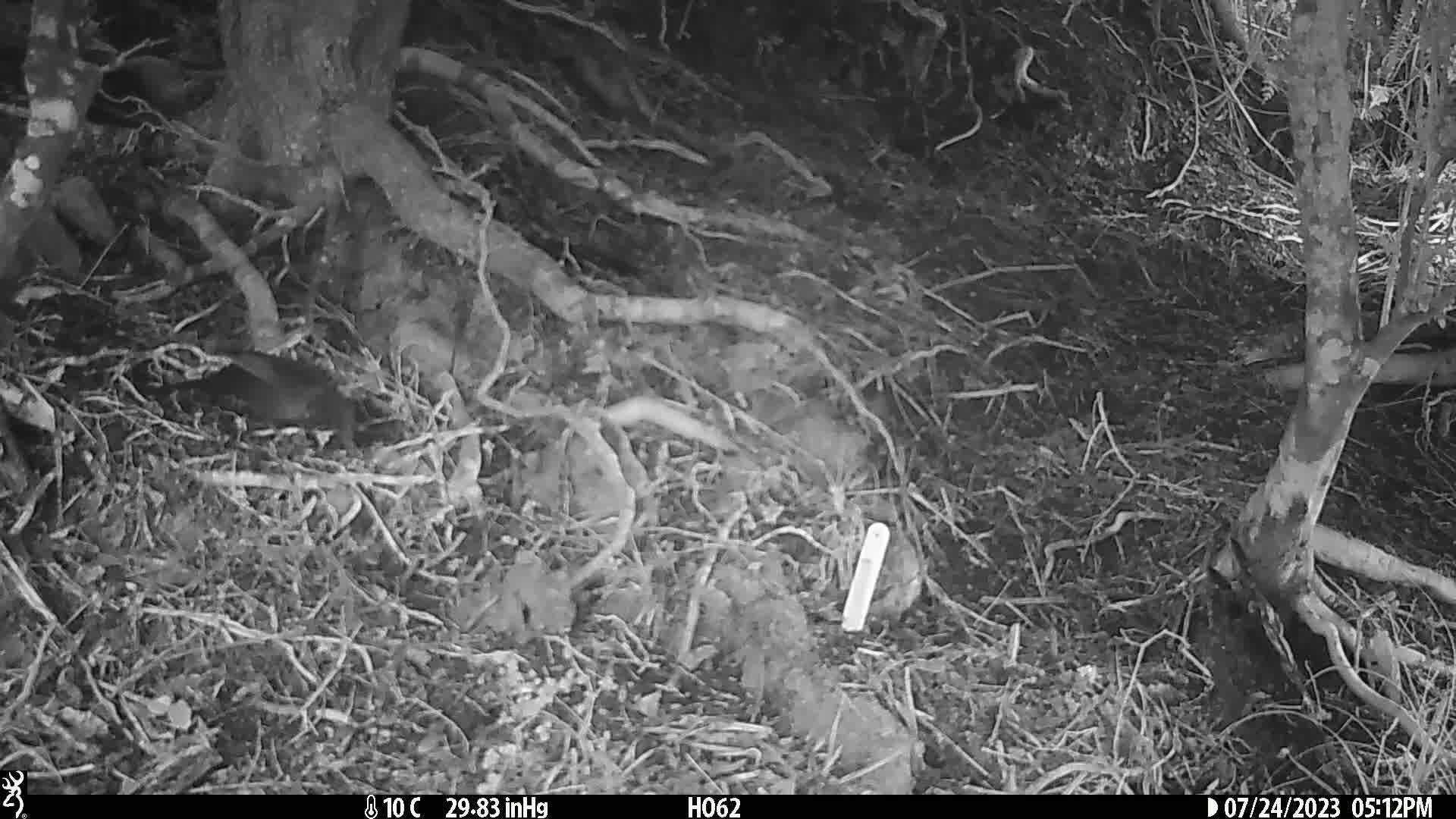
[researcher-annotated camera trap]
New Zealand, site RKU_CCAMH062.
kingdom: Animalia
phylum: Chordata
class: Aves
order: Passeriformes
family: Turdidae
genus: Turdus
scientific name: Turdus merula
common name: eurasian blackbird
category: blackbird